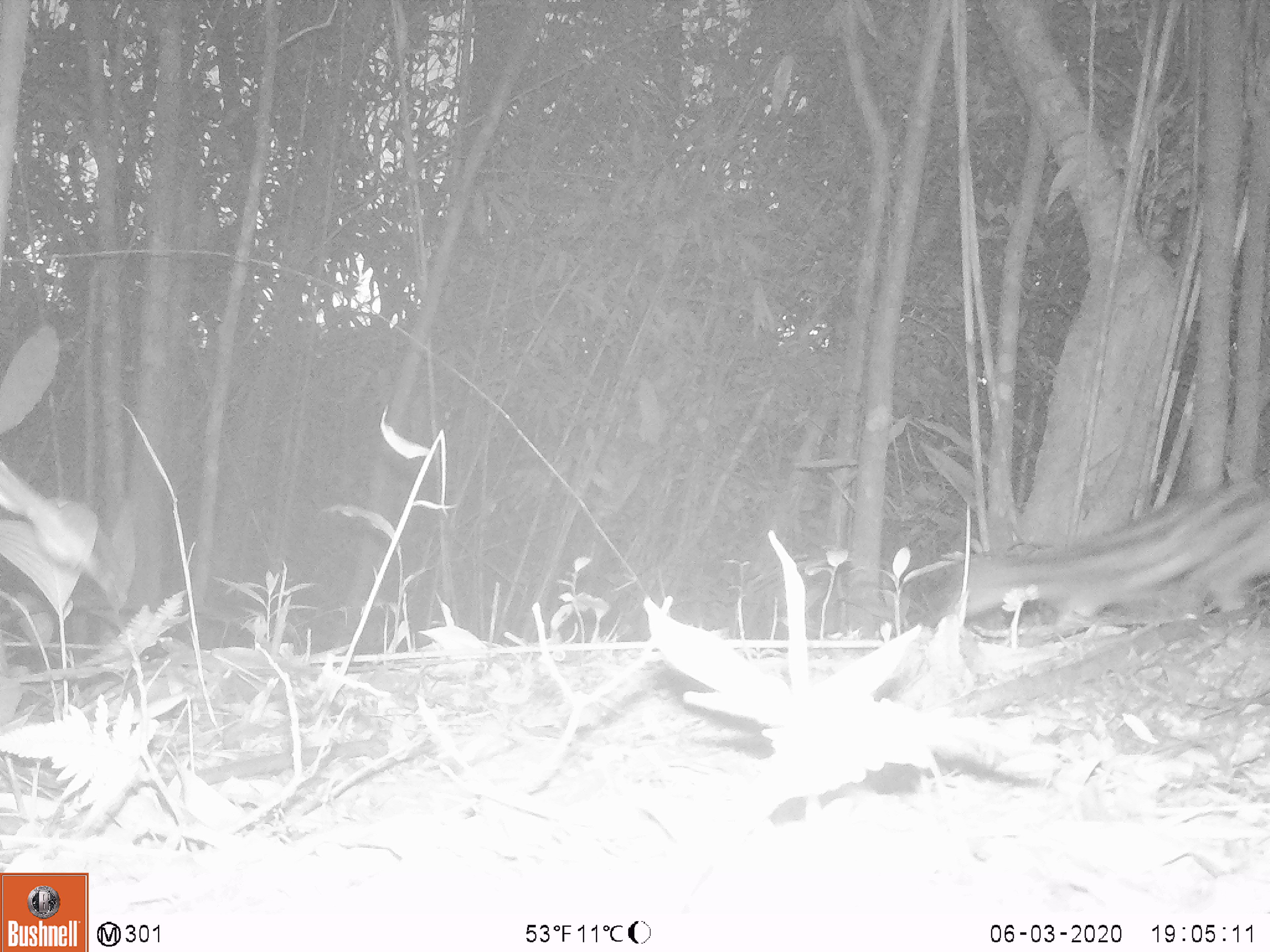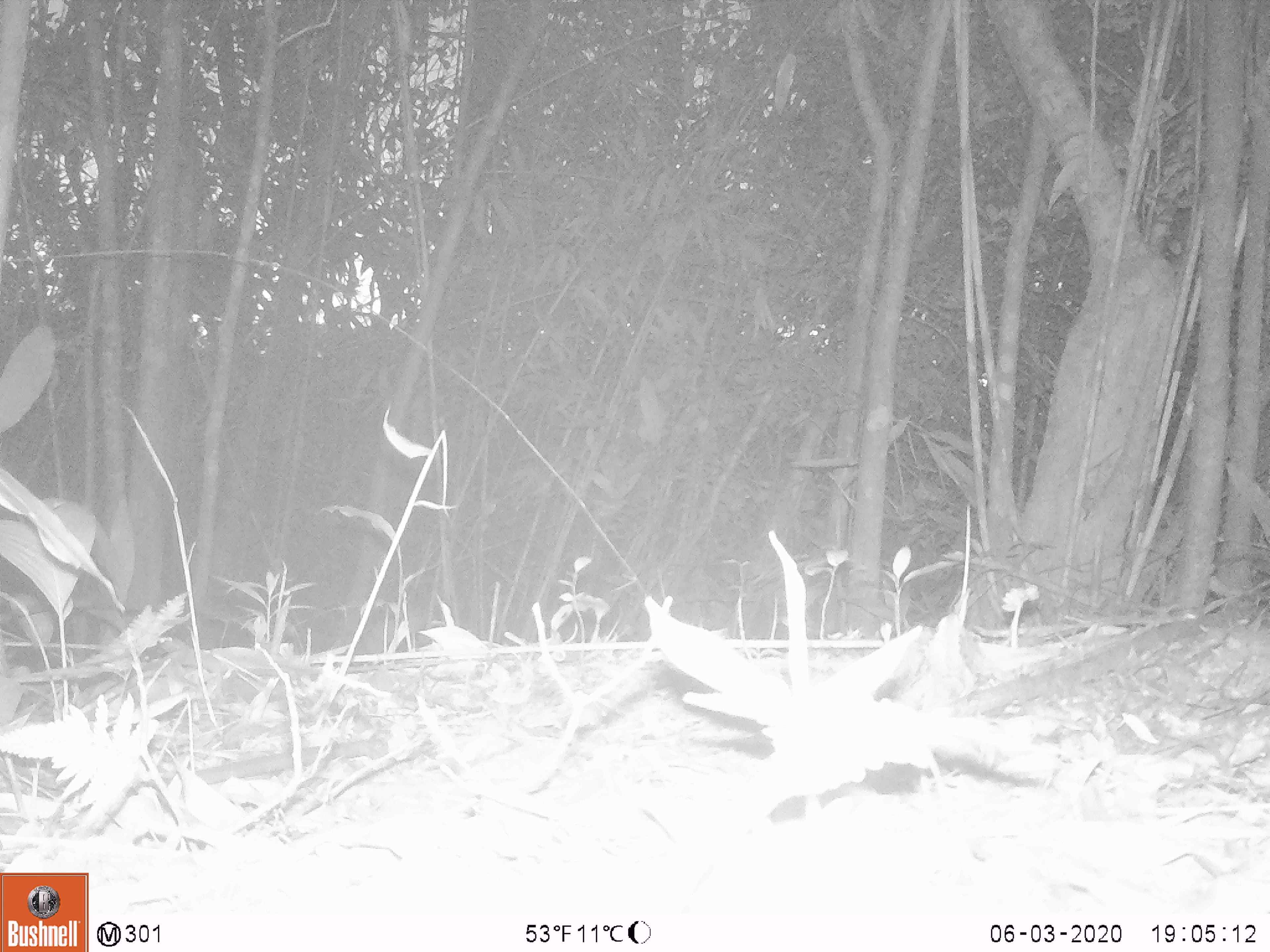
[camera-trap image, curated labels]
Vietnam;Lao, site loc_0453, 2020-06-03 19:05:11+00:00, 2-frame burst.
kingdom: Animalia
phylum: Chordata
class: Mammalia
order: Carnivora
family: Prionodontidae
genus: Prionodon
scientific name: Prionodon pardicolor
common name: spotted linsang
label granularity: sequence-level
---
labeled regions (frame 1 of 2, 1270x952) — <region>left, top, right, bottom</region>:
spotted linsang: <region>931, 476, 1270, 639</region>